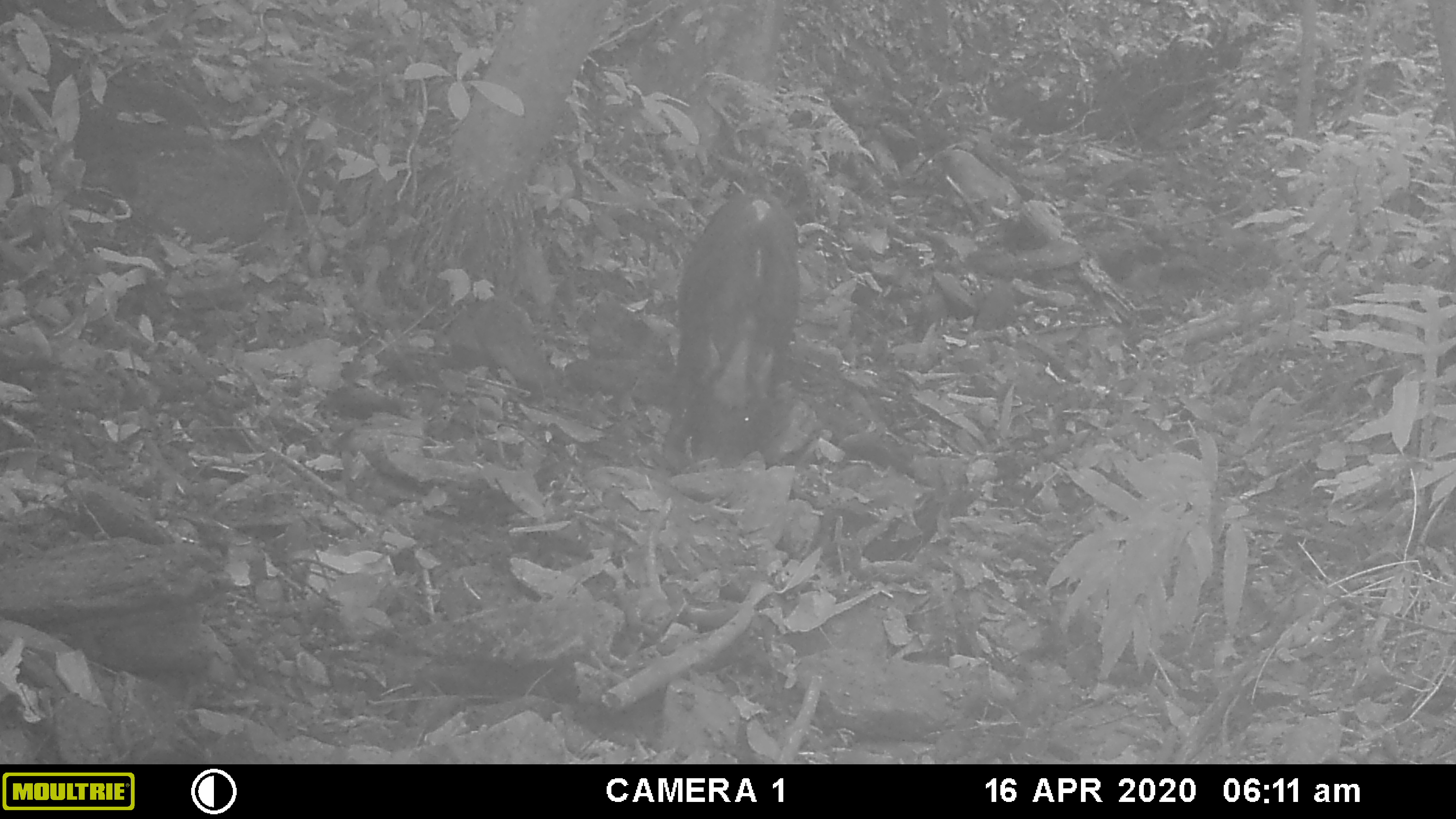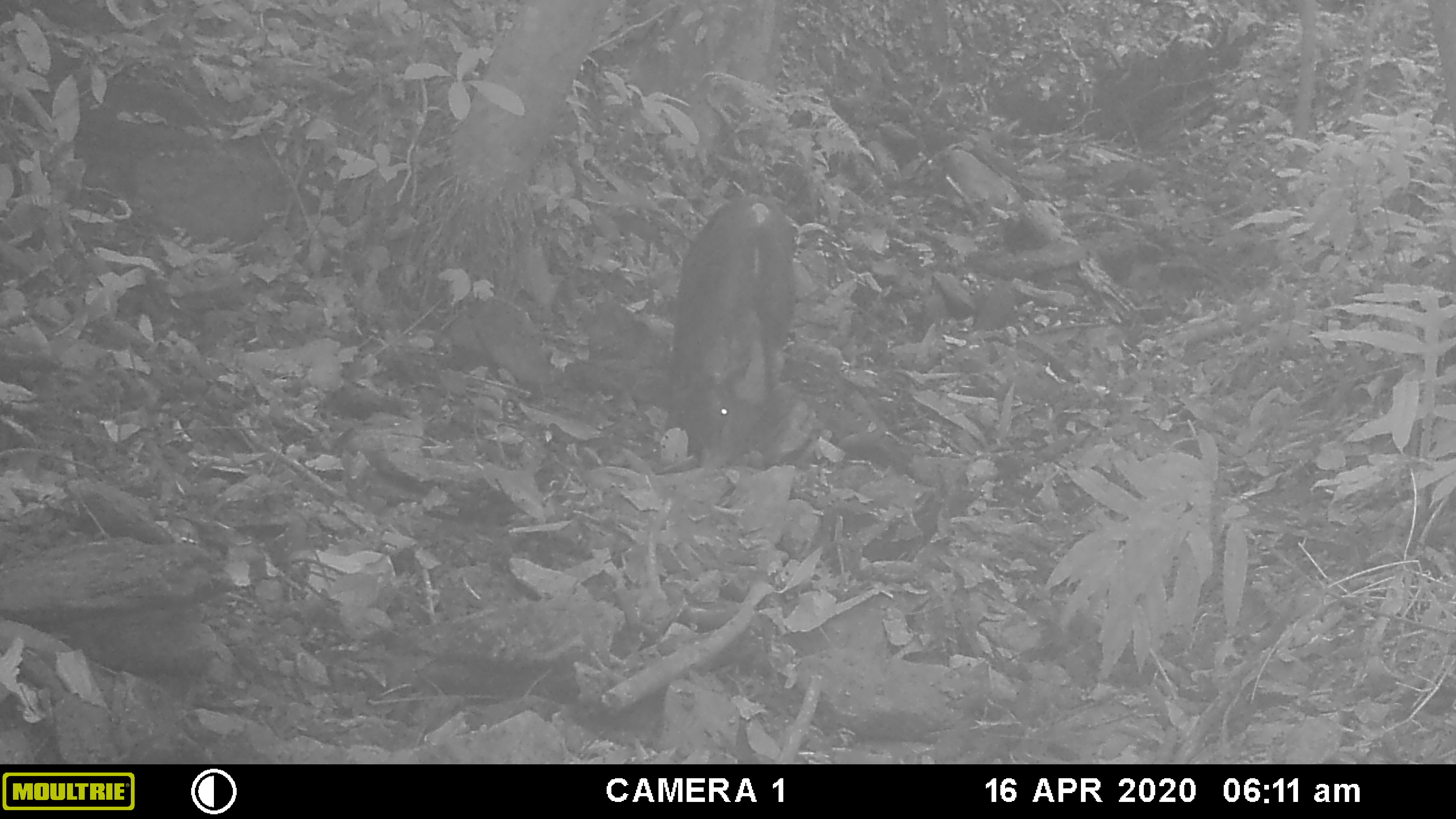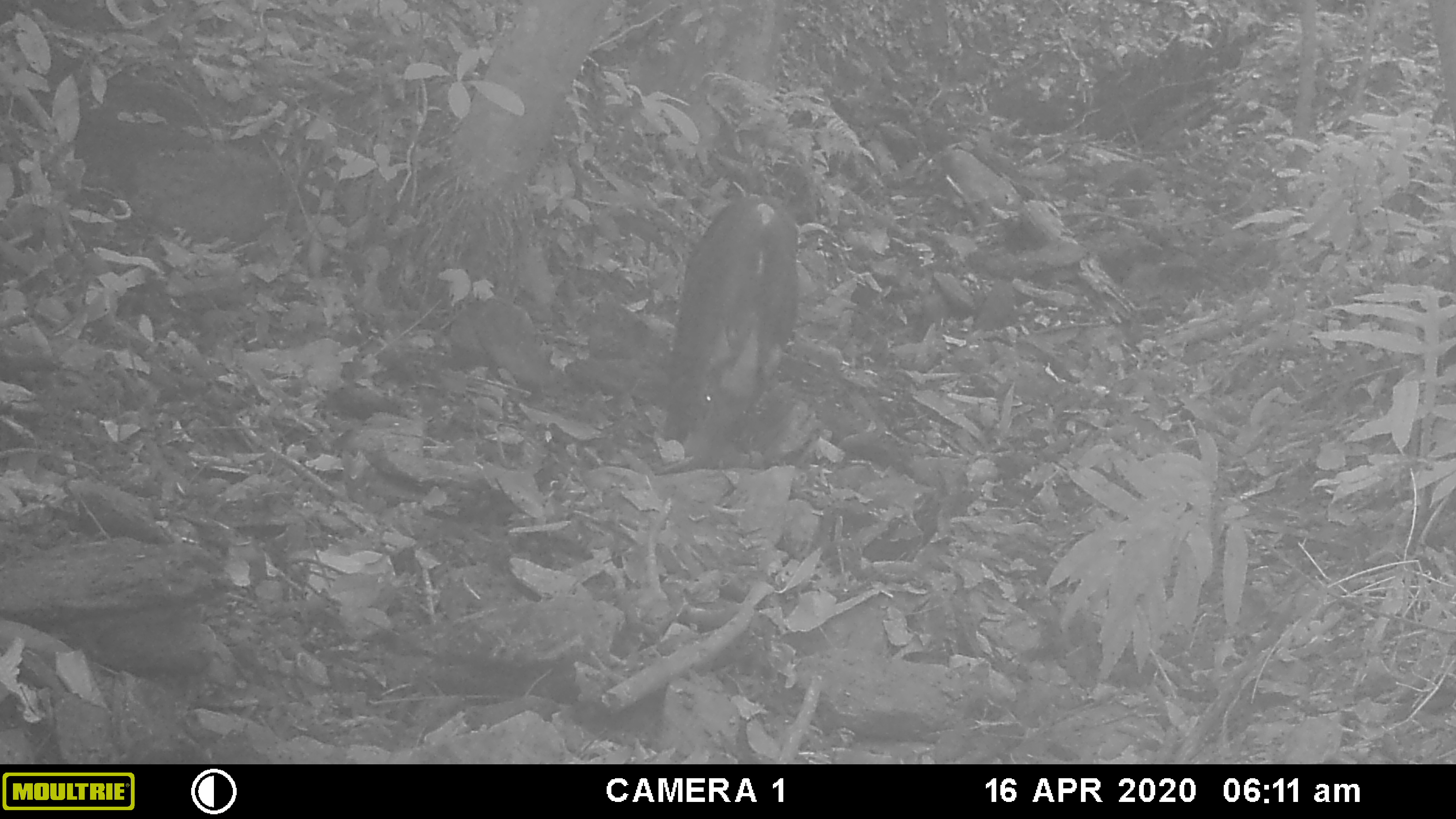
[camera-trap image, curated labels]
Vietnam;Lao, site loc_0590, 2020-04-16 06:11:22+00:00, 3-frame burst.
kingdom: Animalia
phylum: Chordata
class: Mammalia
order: Artiodactyla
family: Suidae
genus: Sus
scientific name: Sus scrofa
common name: eurasian wild pig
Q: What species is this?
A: Eurasian wild pig (Sus scrofa).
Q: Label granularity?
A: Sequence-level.